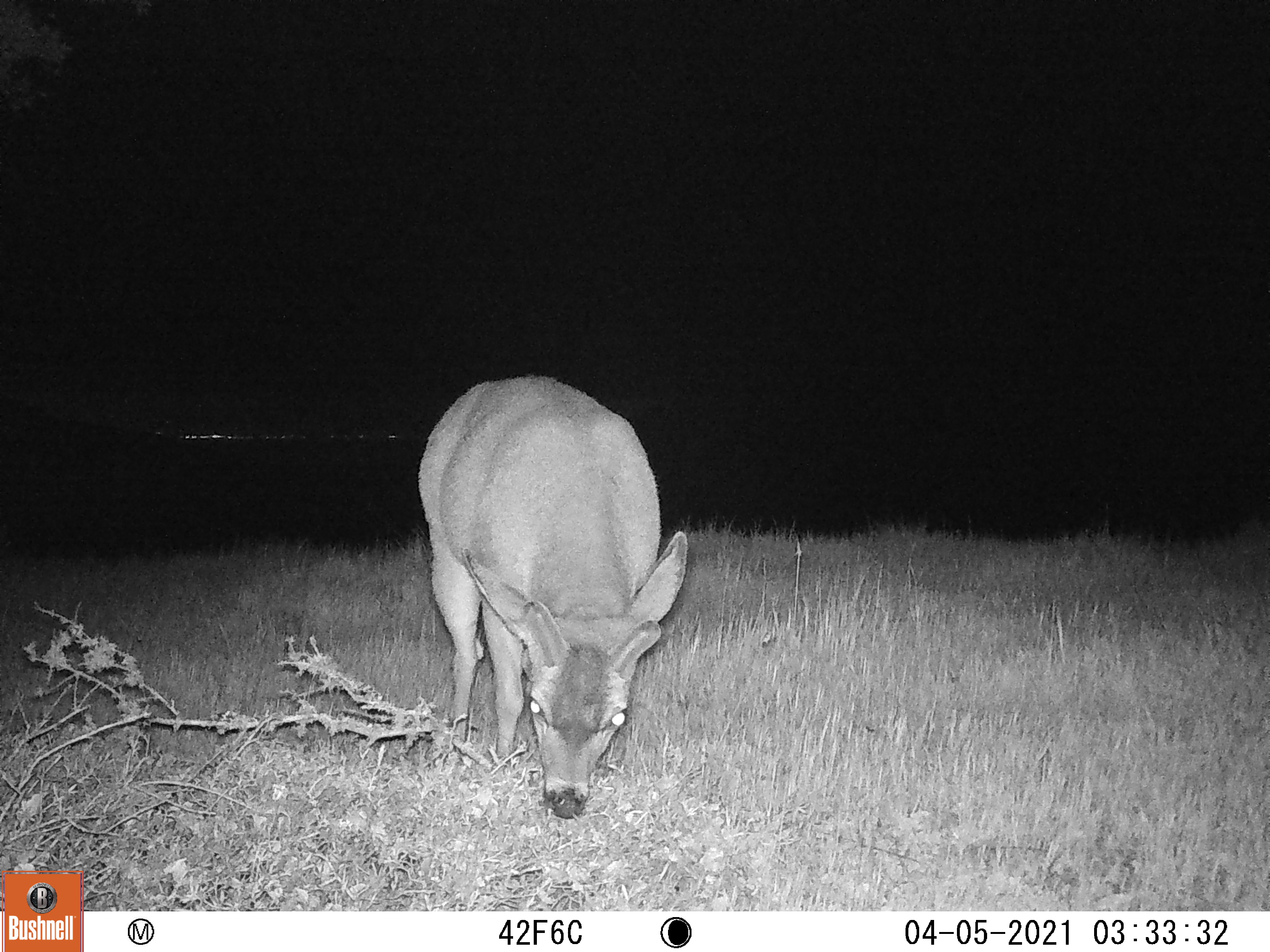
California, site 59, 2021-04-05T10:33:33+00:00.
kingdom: Animalia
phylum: Chordata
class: Mammalia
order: Artiodactyla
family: Cervidae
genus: Odocoileus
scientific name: Odocoileus hemionus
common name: mule deer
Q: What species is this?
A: Mule deer (Odocoileus hemionus).